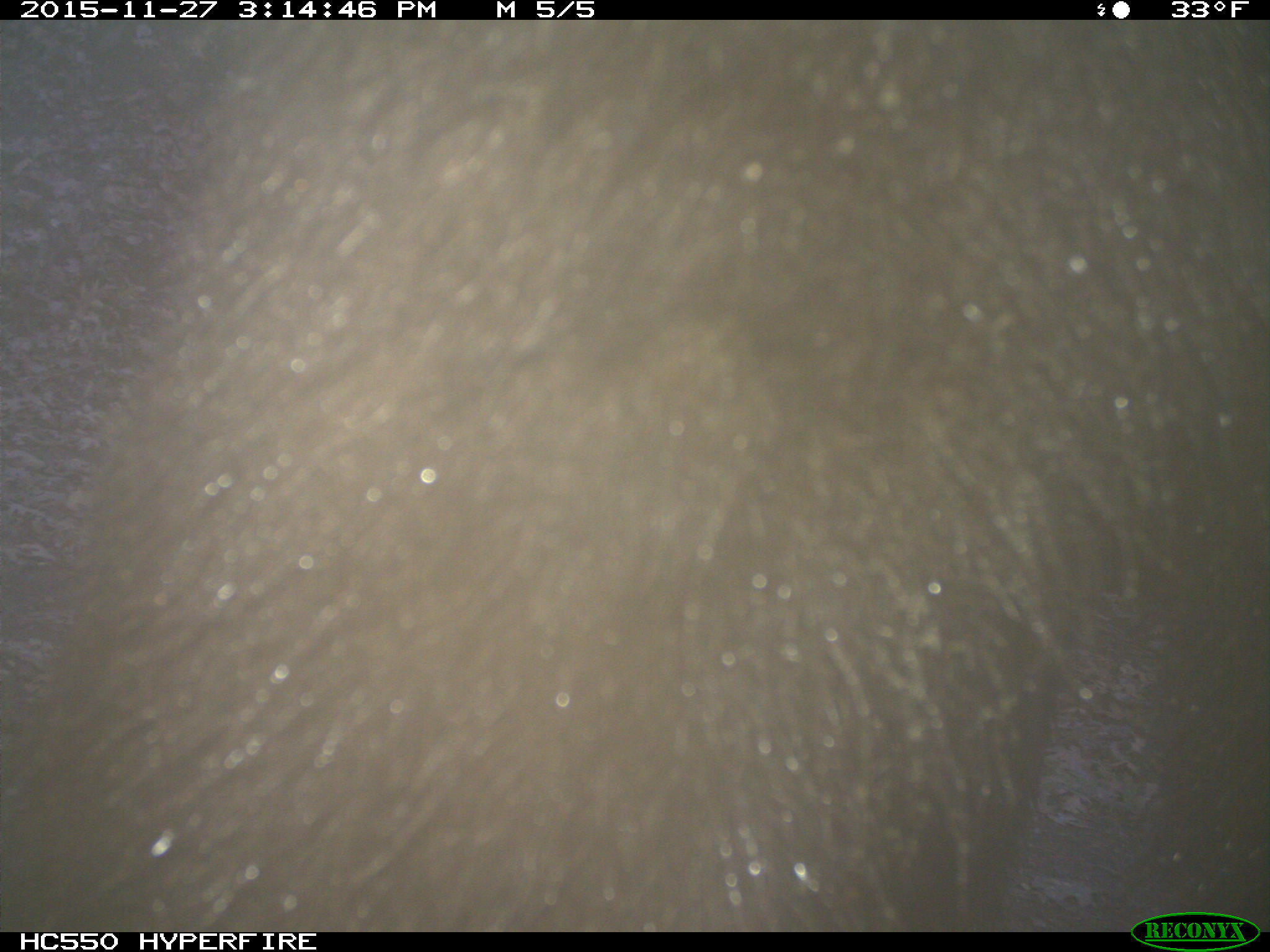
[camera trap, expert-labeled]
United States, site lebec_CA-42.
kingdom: Animalia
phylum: Chordata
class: Mammalia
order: Carnivora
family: Ursidae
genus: Ursus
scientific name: Ursus americanus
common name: american black bear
Ursus americanus (american black bear).